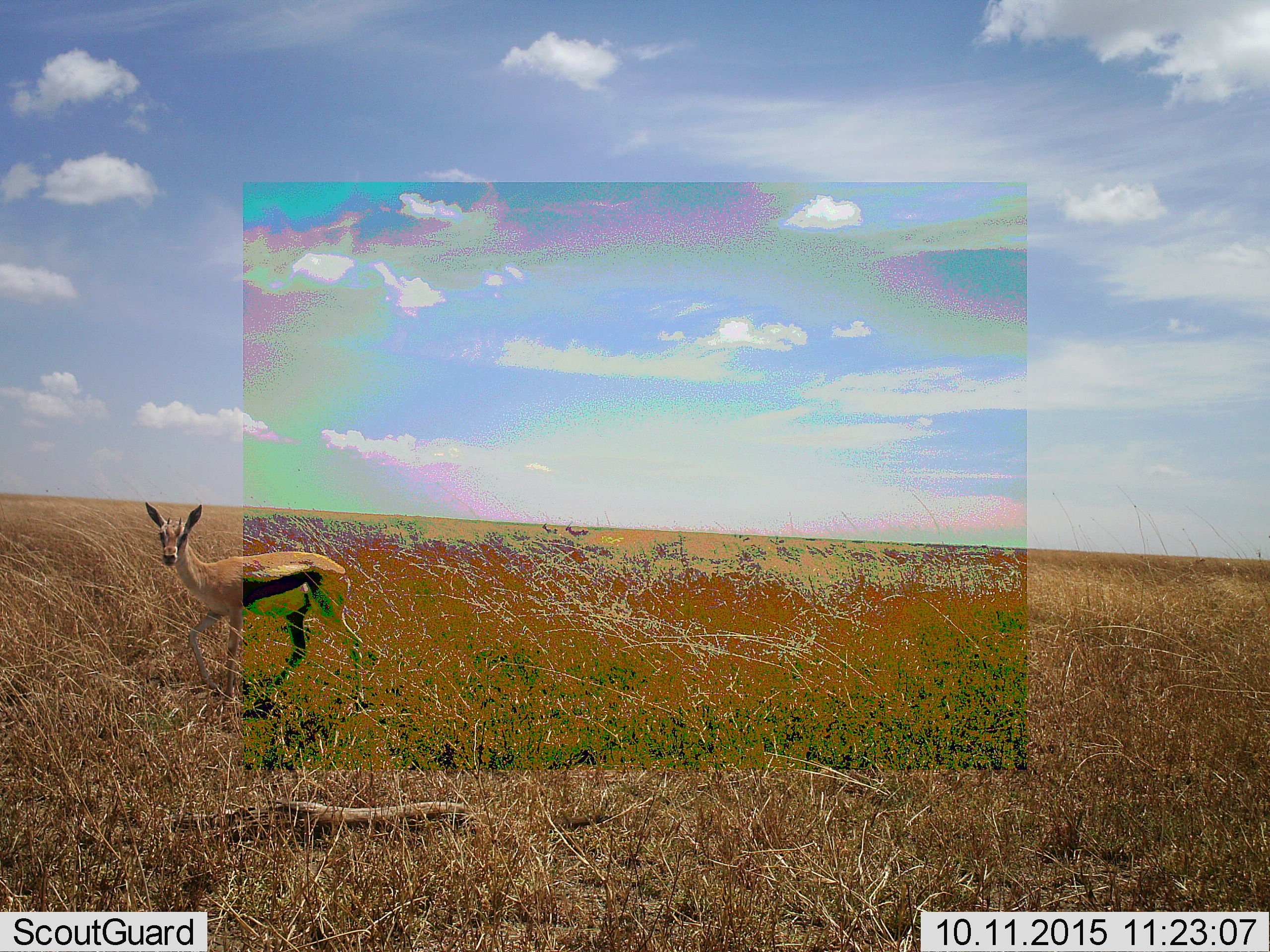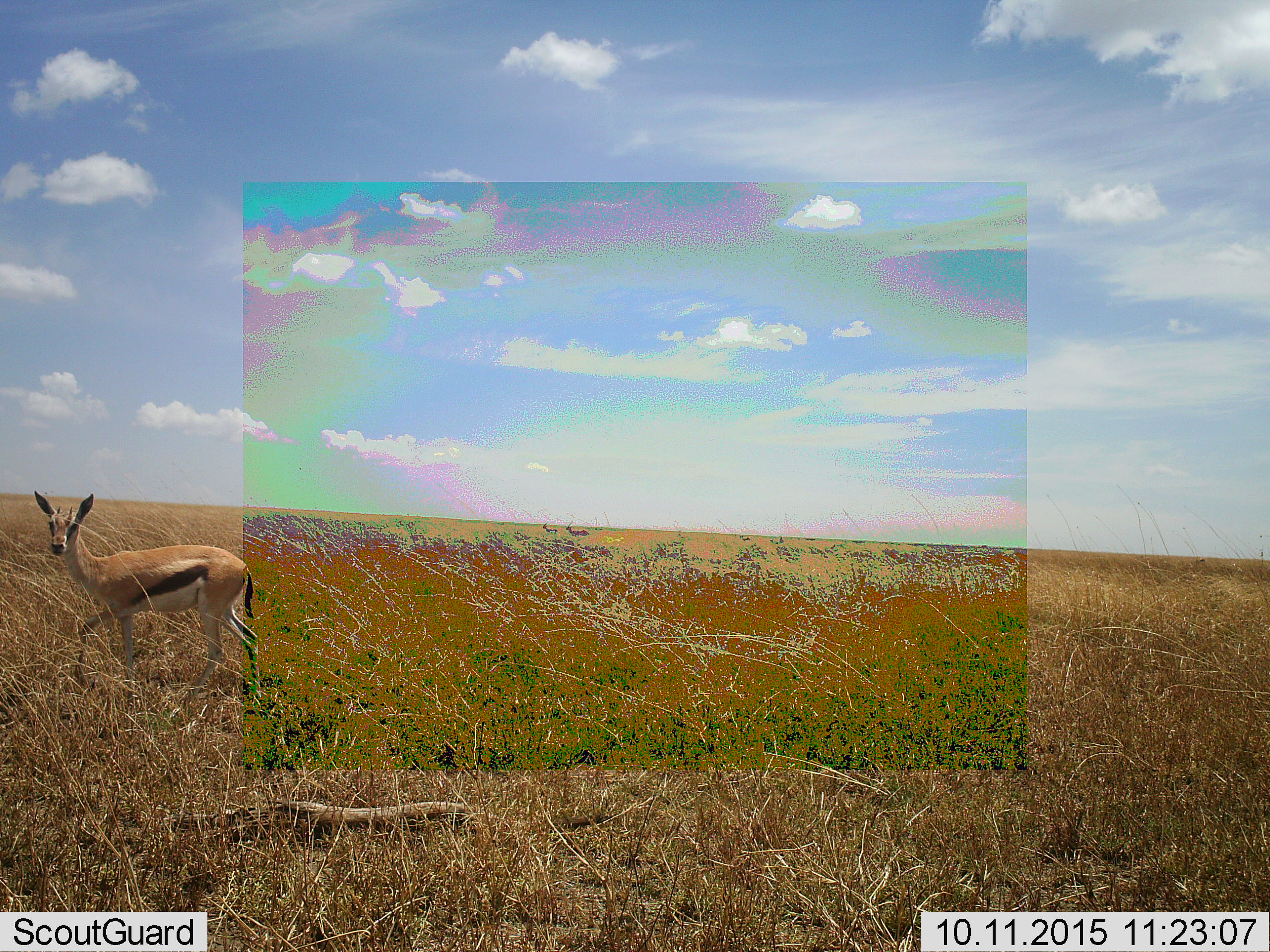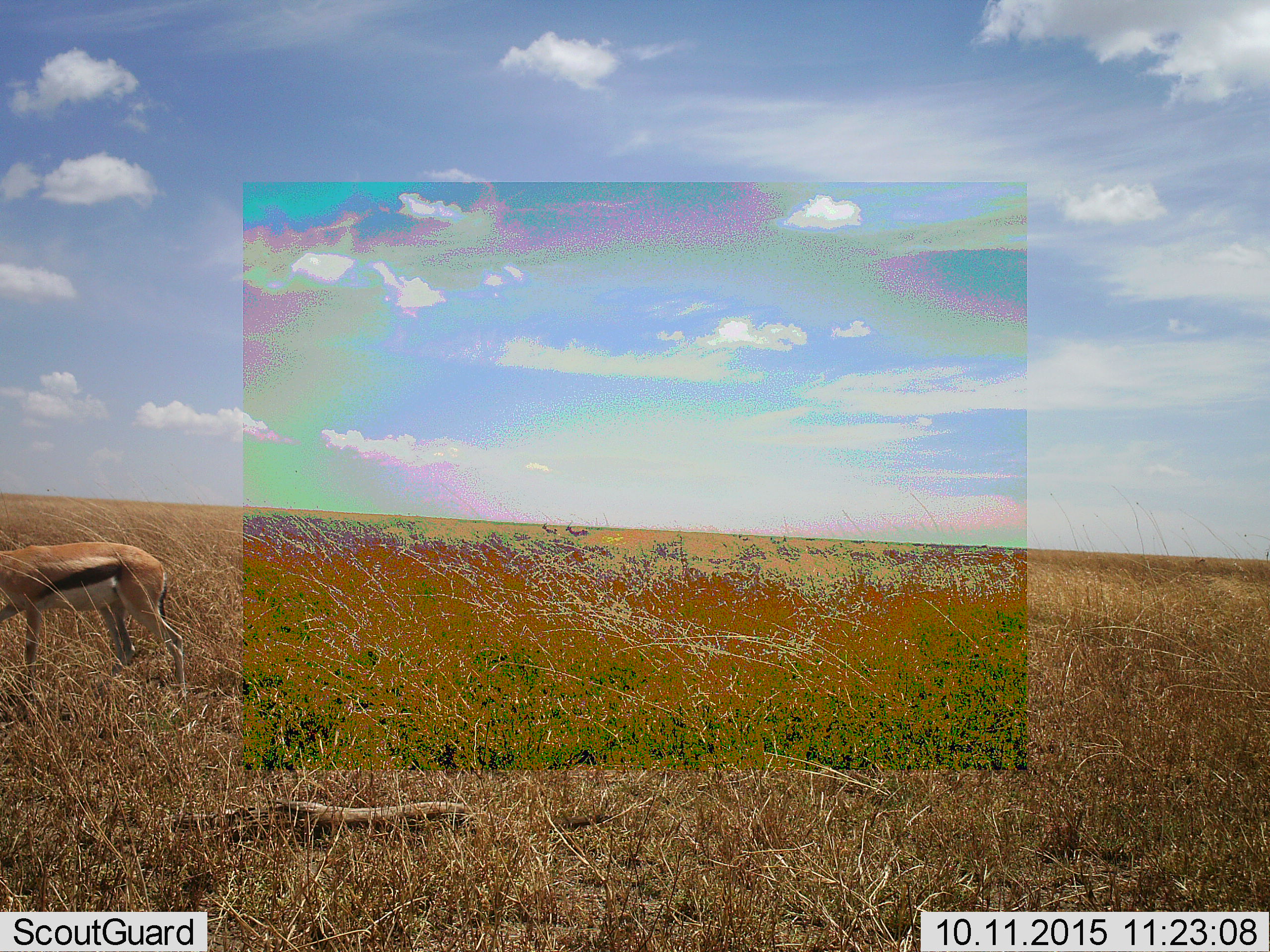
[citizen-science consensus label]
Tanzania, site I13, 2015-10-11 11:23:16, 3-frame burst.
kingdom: Animalia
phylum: Chordata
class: Mammalia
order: Artiodactyla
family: Bovidae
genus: Eudorcas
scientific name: Eudorcas thomsonii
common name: thomson's gazelle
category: gazellethomsons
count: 1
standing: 30%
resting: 0%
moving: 90%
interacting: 0%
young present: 0%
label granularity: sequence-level